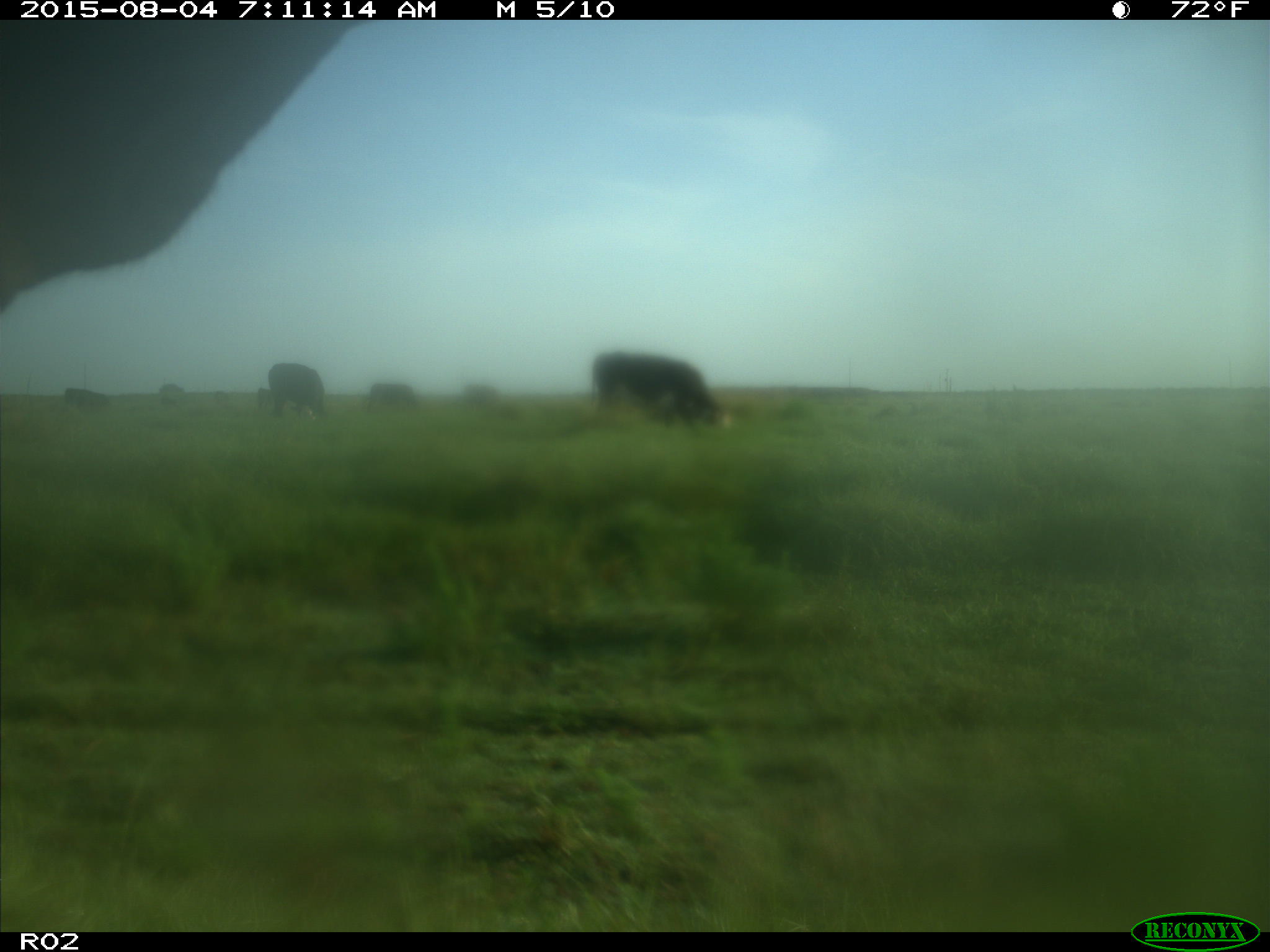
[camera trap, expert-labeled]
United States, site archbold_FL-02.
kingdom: Animalia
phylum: Chordata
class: Mammalia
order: Artiodactyla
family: Bovidae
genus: Bos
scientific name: Bos taurus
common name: domestic cow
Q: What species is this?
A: Bos taurus (domestic cow).